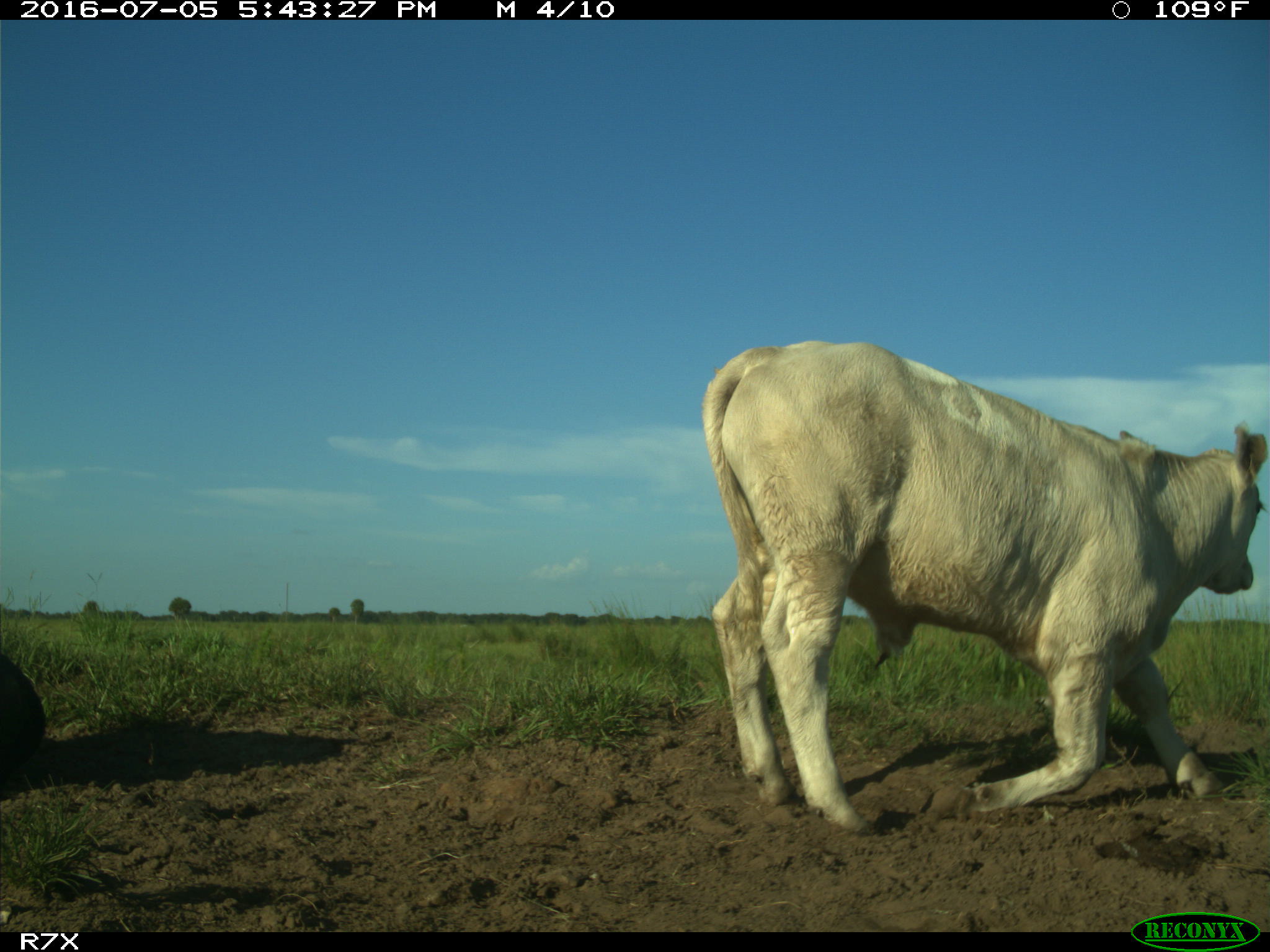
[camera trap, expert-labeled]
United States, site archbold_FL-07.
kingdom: Animalia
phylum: Chordata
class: Mammalia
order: Artiodactyla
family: Bovidae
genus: Bos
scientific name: Bos taurus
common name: domestic cow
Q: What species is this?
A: Bos taurus (domestic cow).